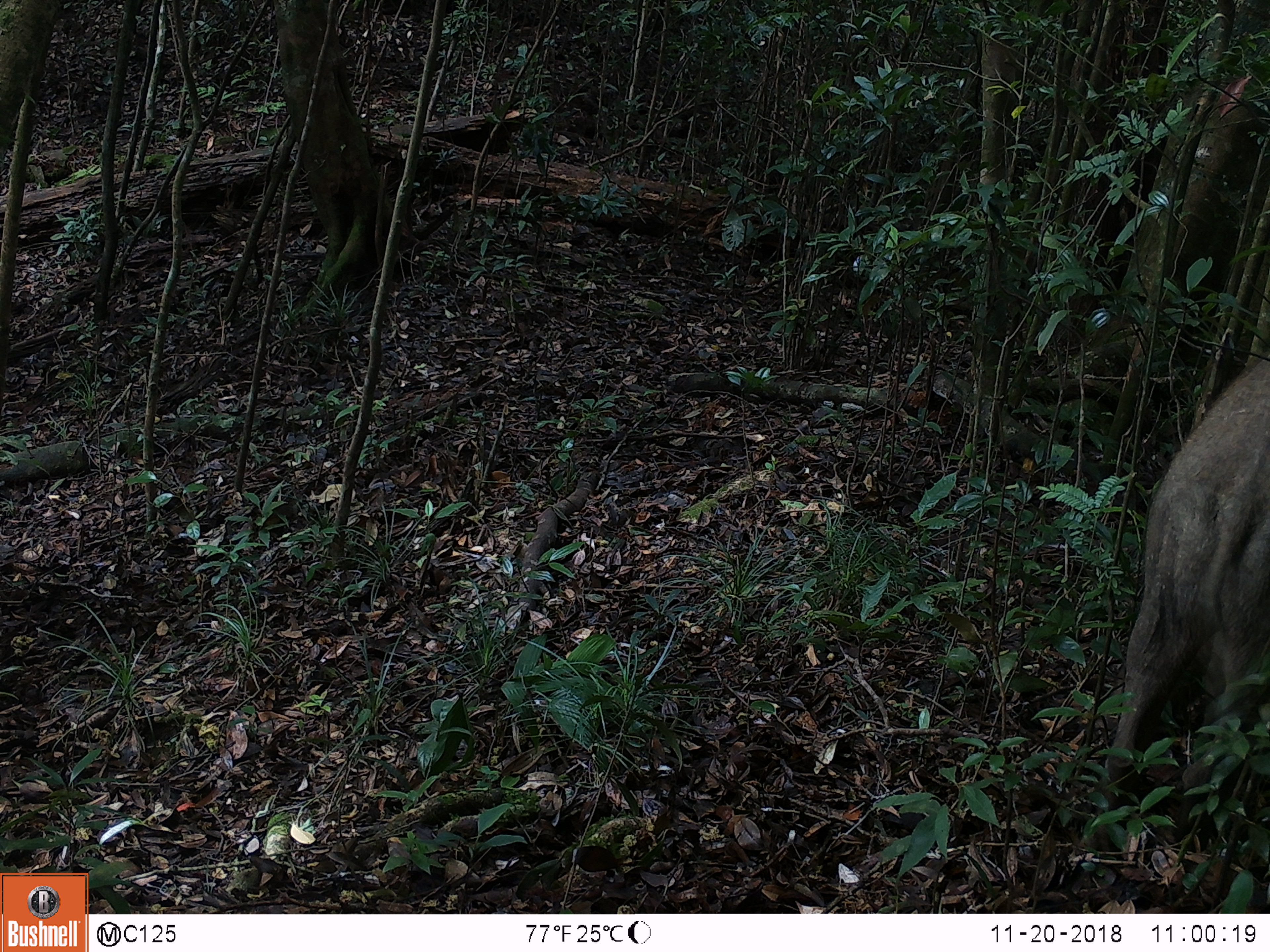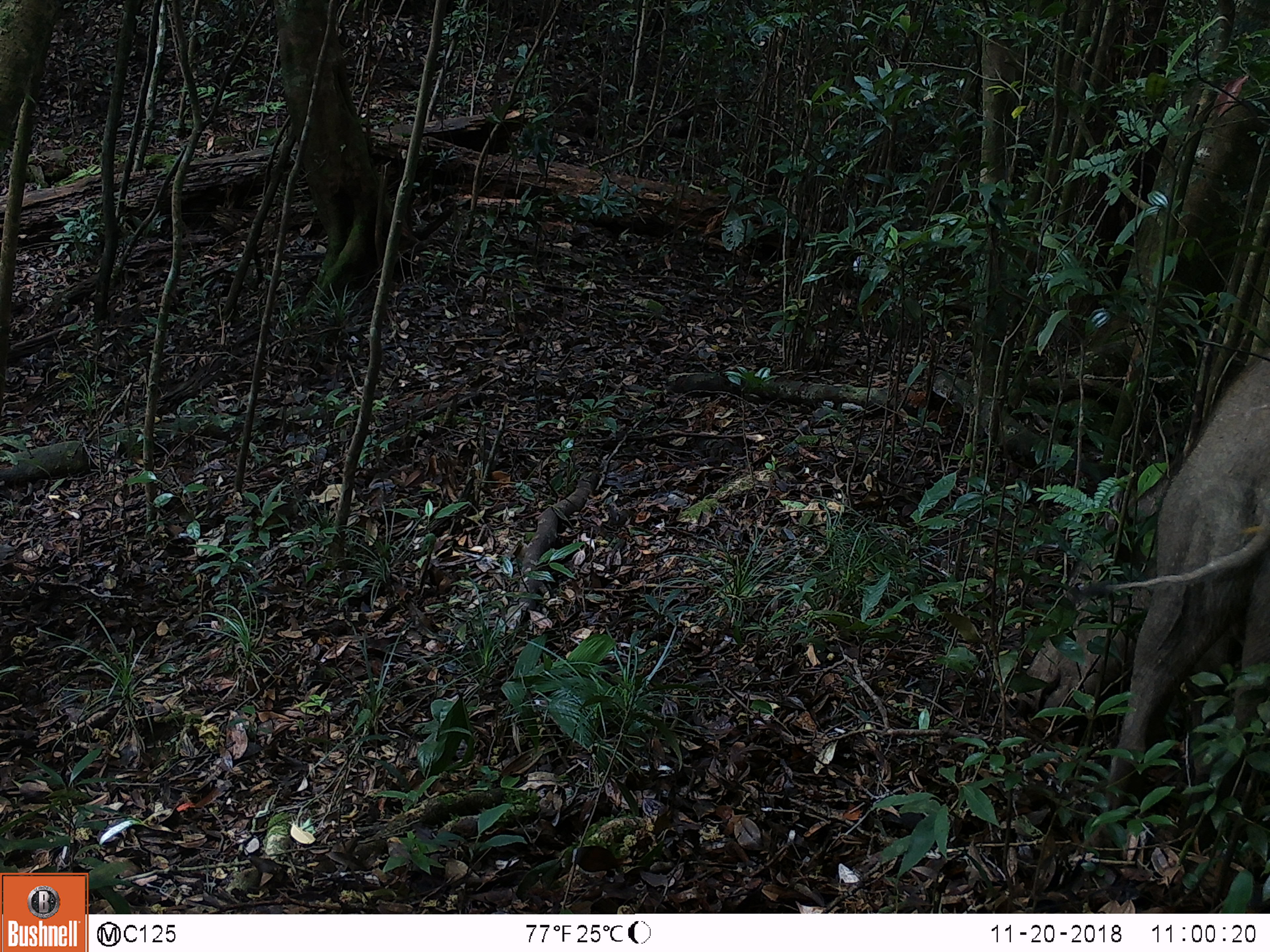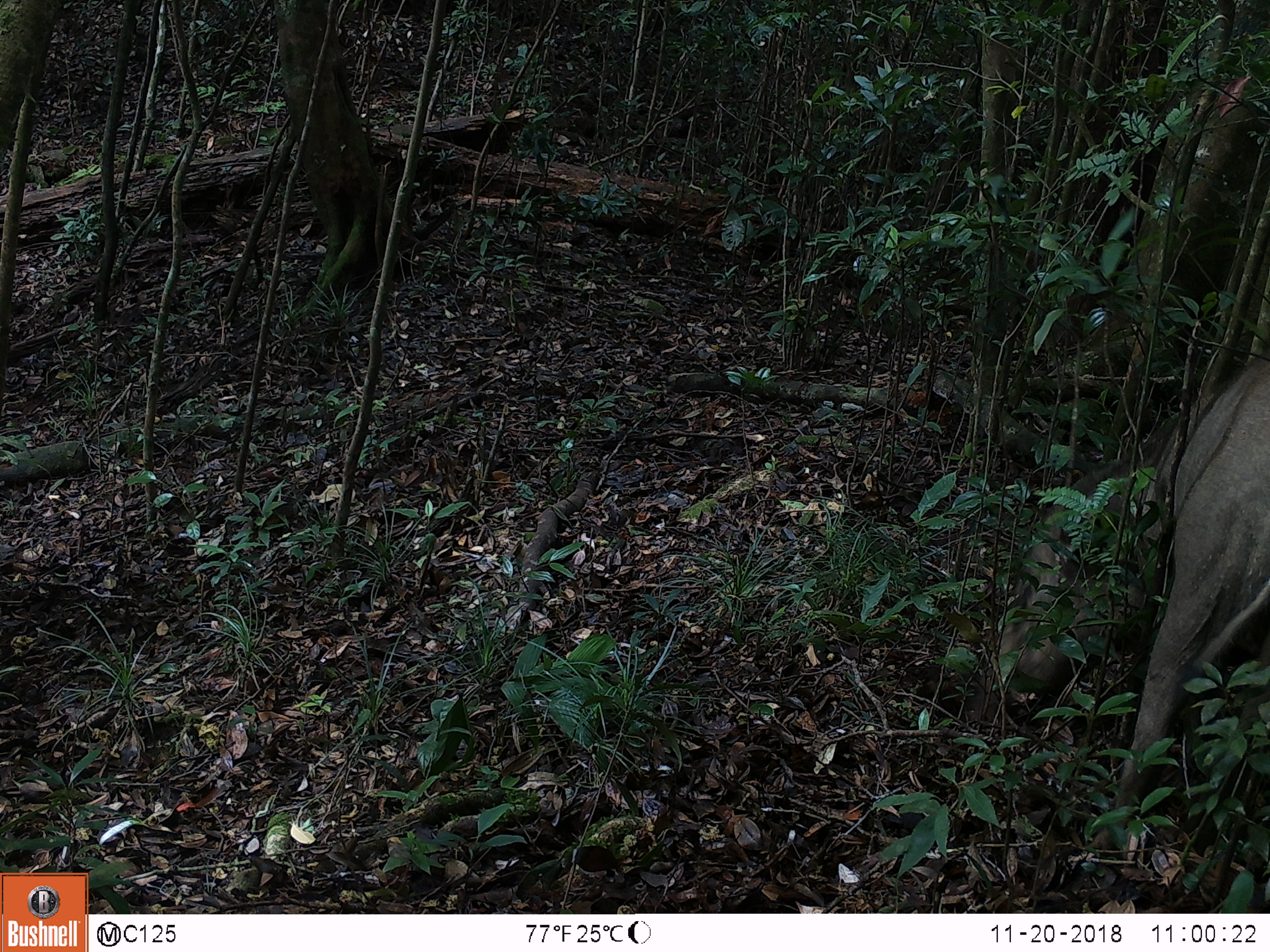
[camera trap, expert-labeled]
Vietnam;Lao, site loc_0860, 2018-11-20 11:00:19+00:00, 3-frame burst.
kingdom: Animalia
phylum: Chordata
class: Mammalia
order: Artiodactyla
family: Suidae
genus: Sus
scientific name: Sus scrofa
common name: eurasian wild pig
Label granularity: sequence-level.